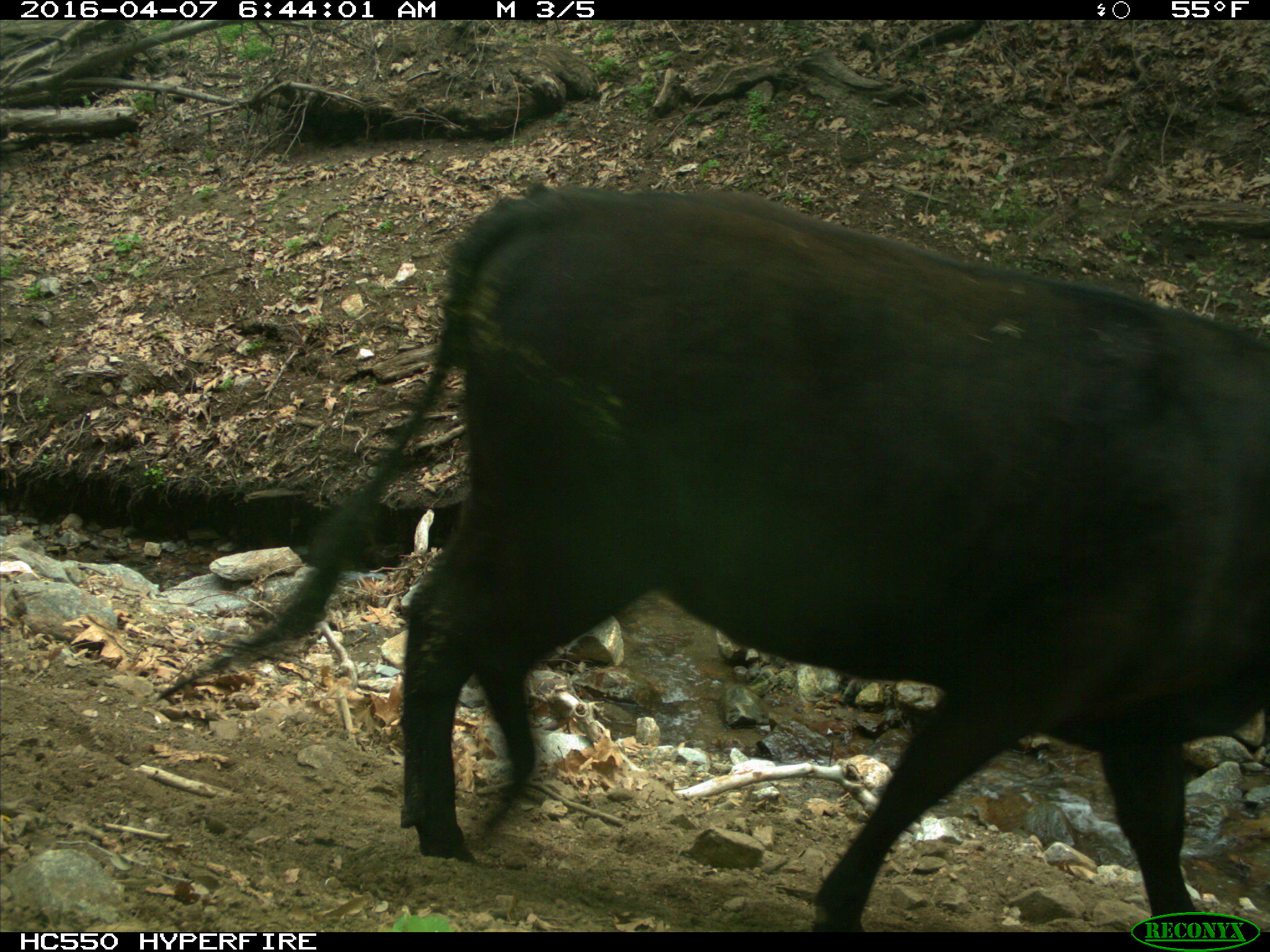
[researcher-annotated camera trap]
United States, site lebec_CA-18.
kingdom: Animalia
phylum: Chordata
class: Mammalia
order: Artiodactyla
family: Bovidae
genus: Bos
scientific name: Bos taurus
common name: domestic cow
Bos taurus (domestic cow).